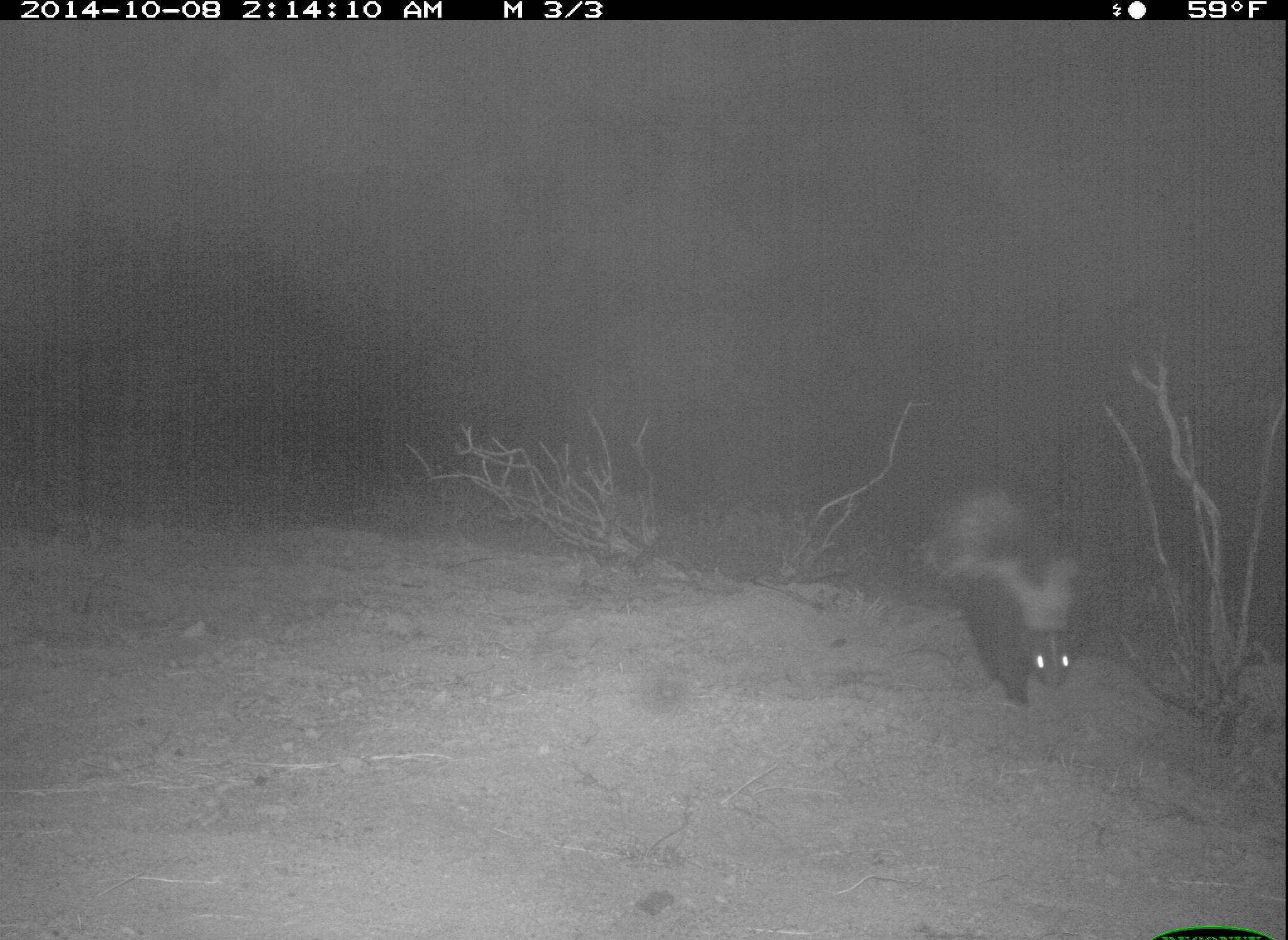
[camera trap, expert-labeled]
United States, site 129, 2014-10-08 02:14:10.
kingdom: Animalia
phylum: Chordata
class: Mammalia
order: Carnivora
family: Mephitidae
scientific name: Mephitidae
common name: skunk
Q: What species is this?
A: Skunk (Mephitidae).